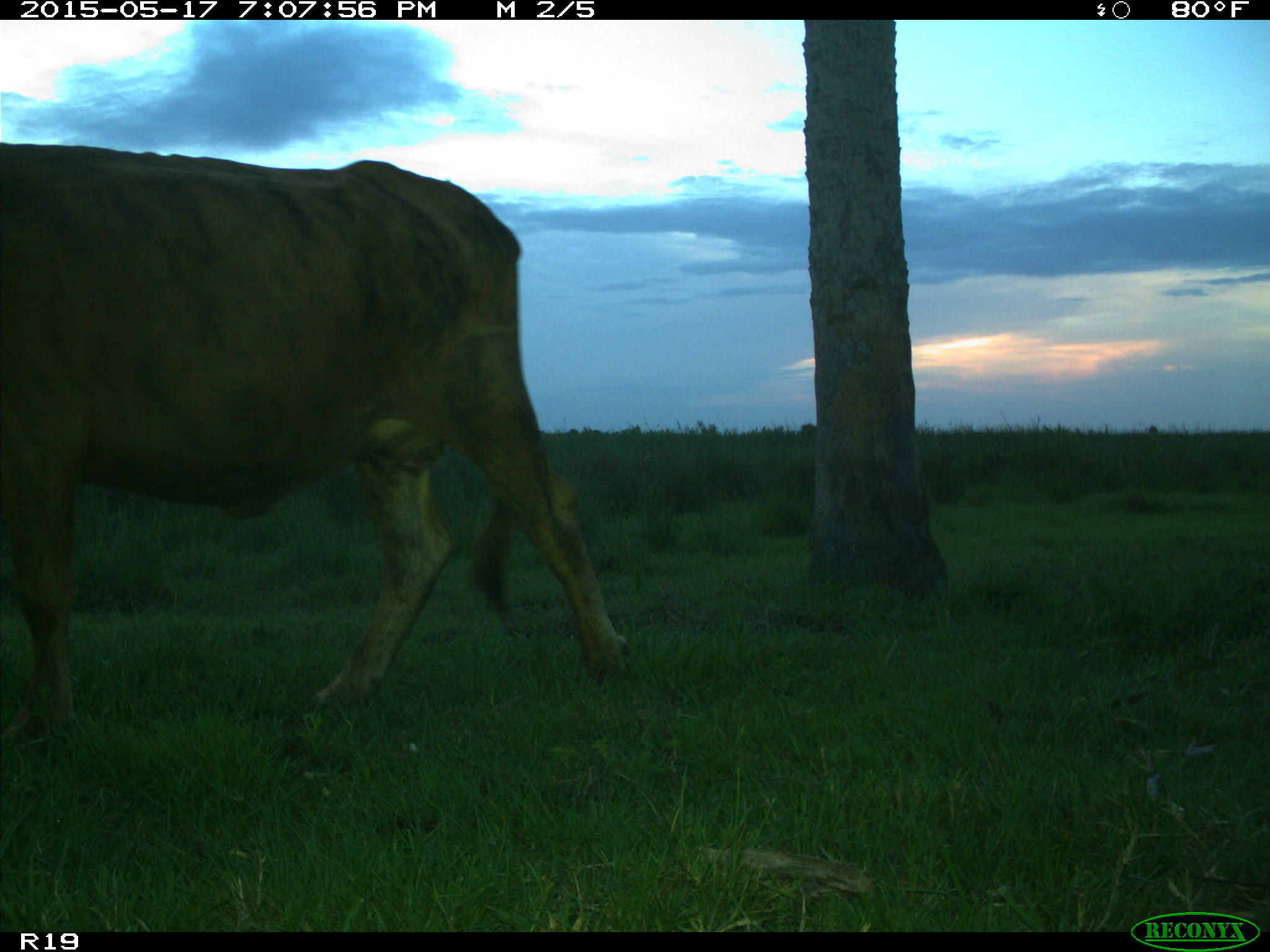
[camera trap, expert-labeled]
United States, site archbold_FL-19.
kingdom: Animalia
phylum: Chordata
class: Mammalia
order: Artiodactyla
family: Bovidae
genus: Bos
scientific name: Bos taurus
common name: domestic cow